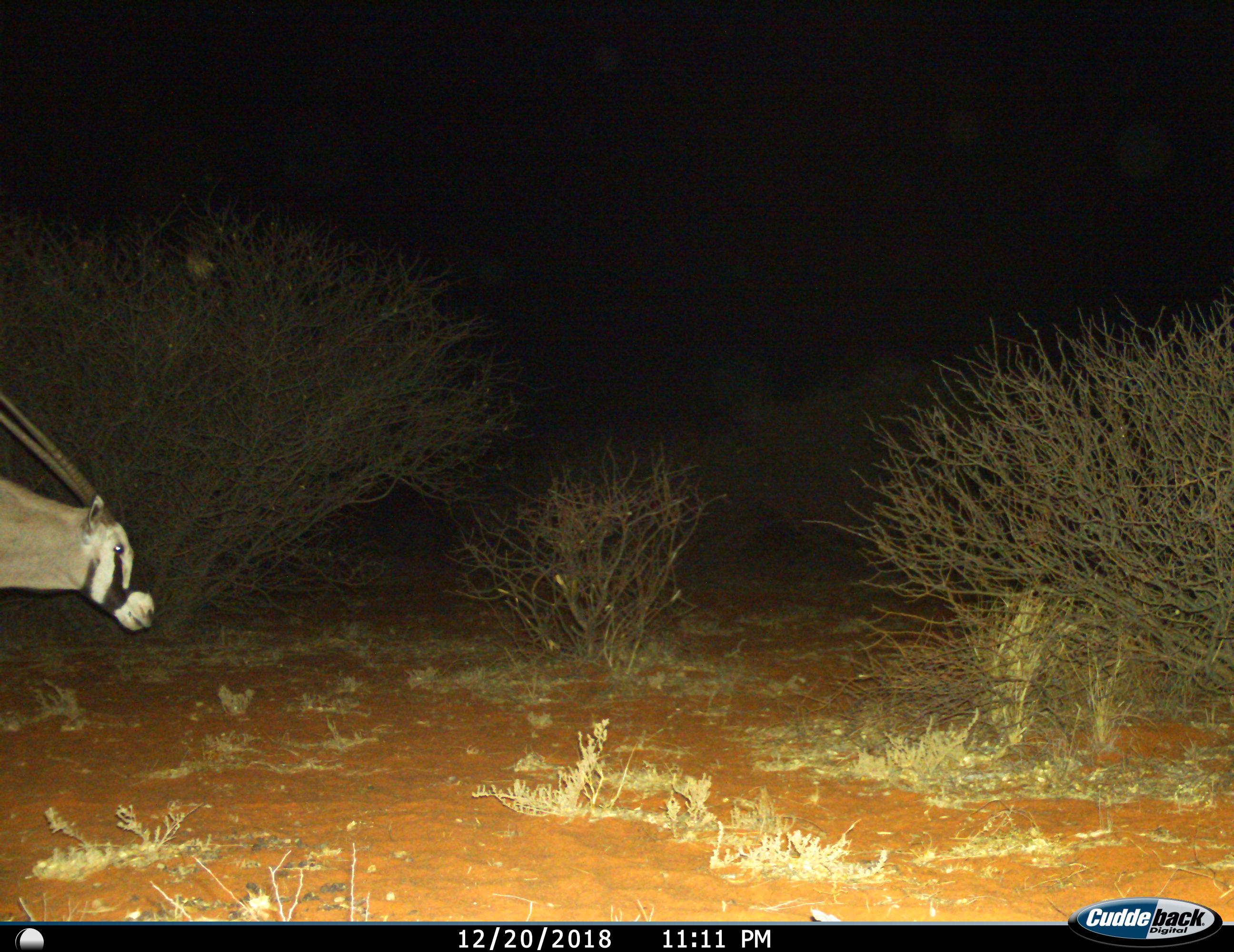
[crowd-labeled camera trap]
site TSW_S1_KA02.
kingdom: Animalia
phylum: Chordata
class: Mammalia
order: Artiodactyla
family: Bovidae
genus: Oryx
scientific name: Oryx gazella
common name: gemsbok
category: oryx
Oryx (gemsbok) (Oryx gazella), count 1. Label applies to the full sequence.